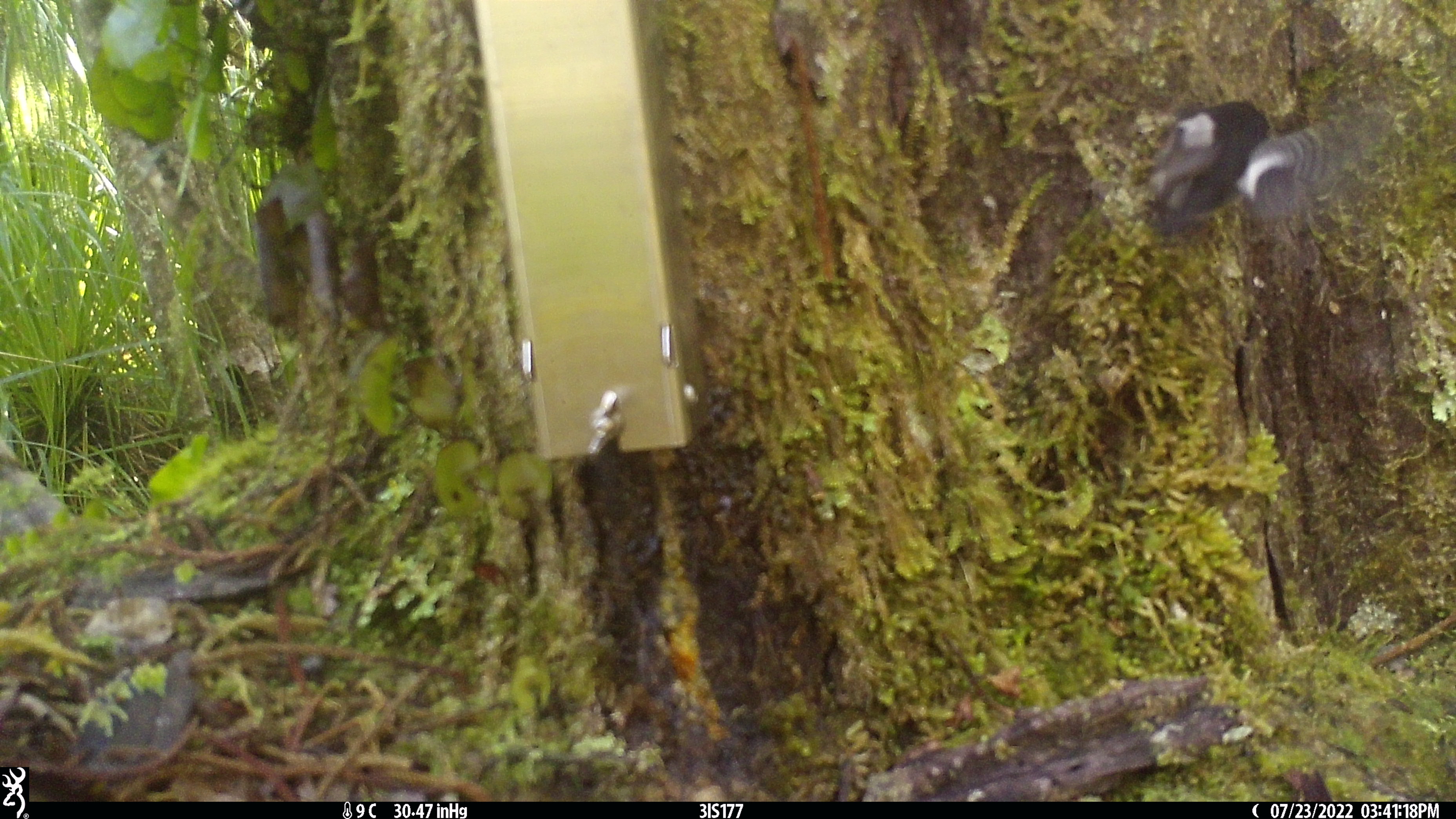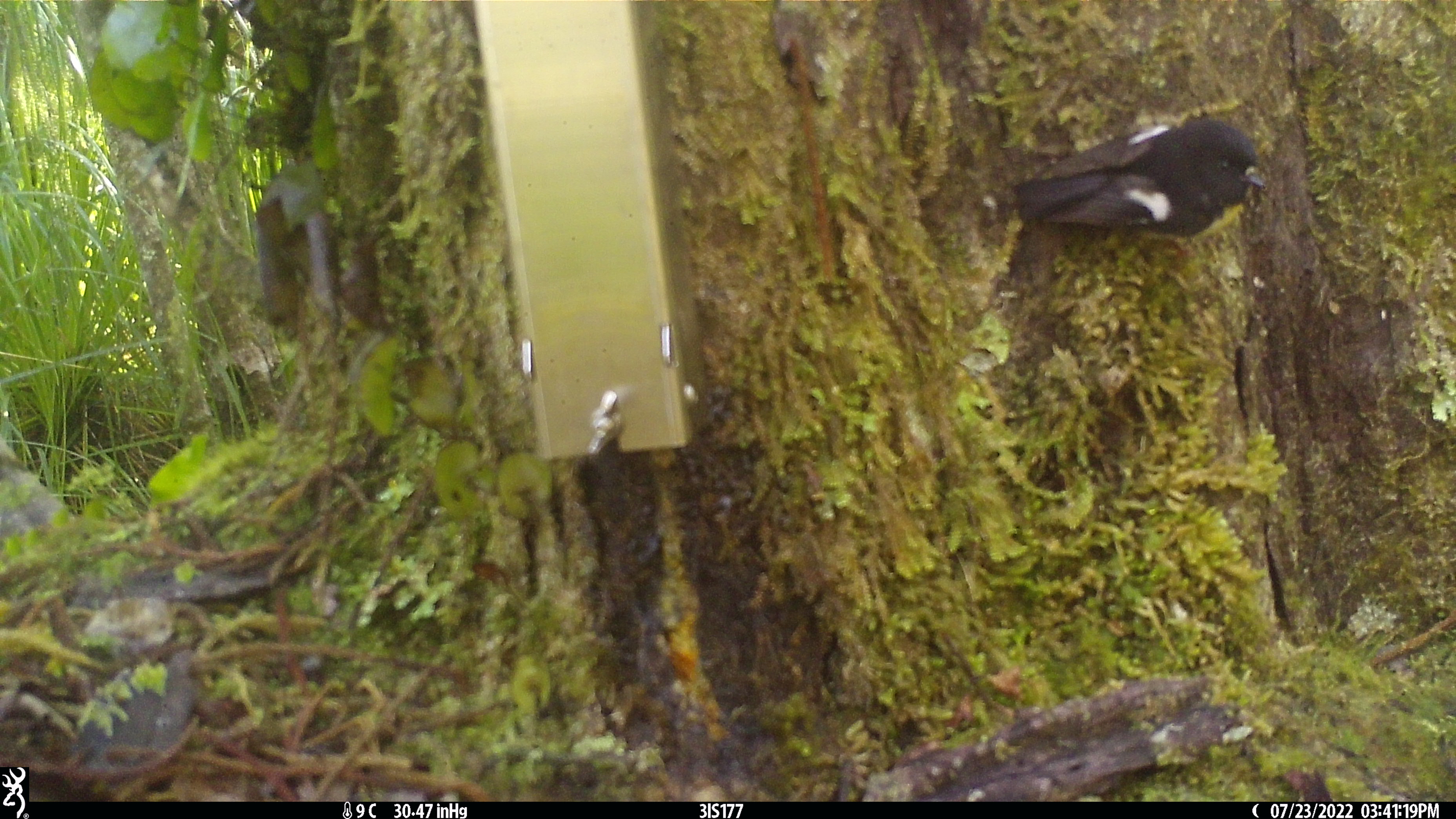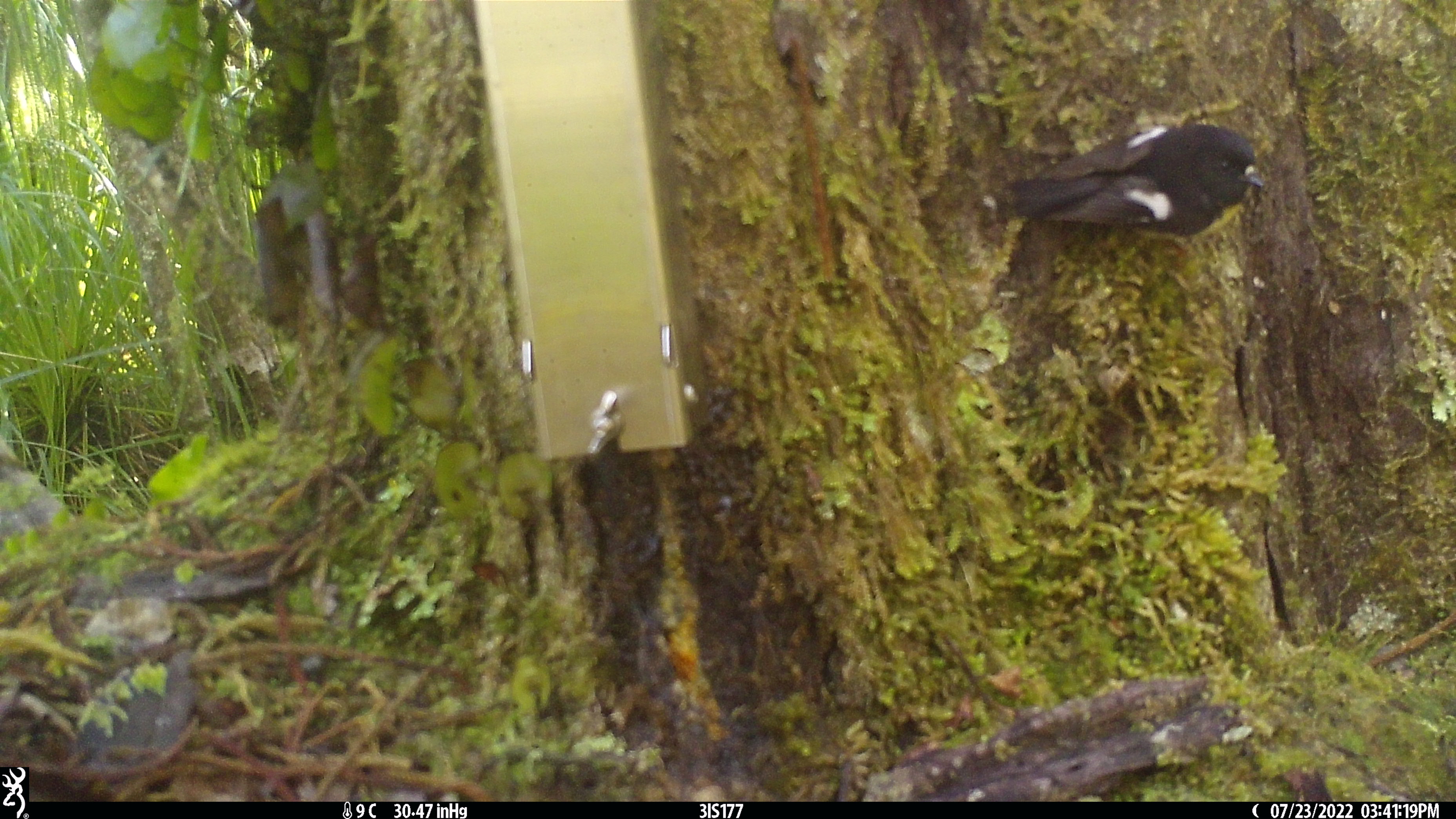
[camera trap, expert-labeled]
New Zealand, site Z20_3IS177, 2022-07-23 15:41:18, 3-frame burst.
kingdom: Animalia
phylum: Chordata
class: Aves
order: Passeriformes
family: Petroicidae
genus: Petroica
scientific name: Petroica macrocephala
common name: tomtit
Tomtit (Petroica macrocephala).